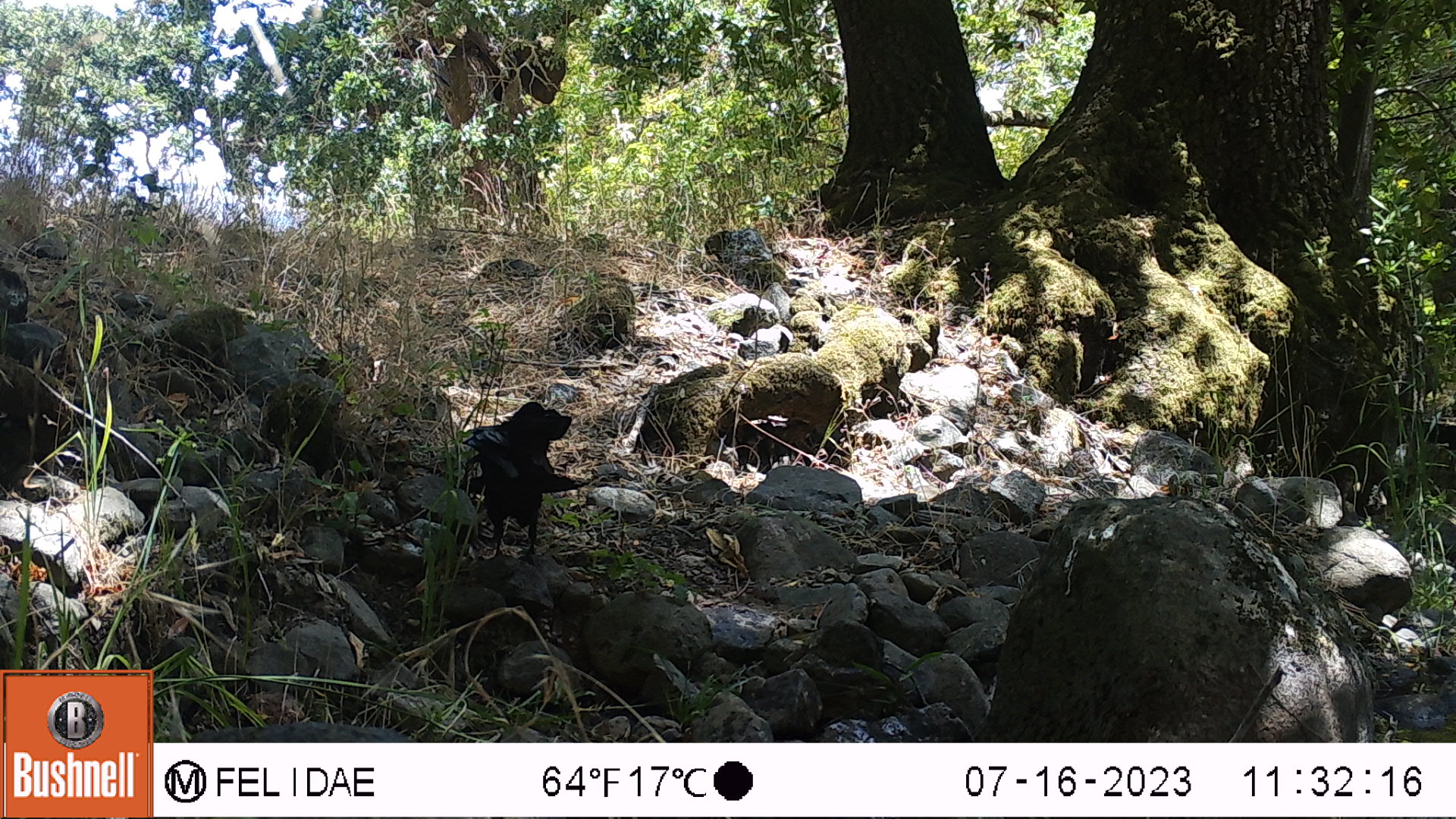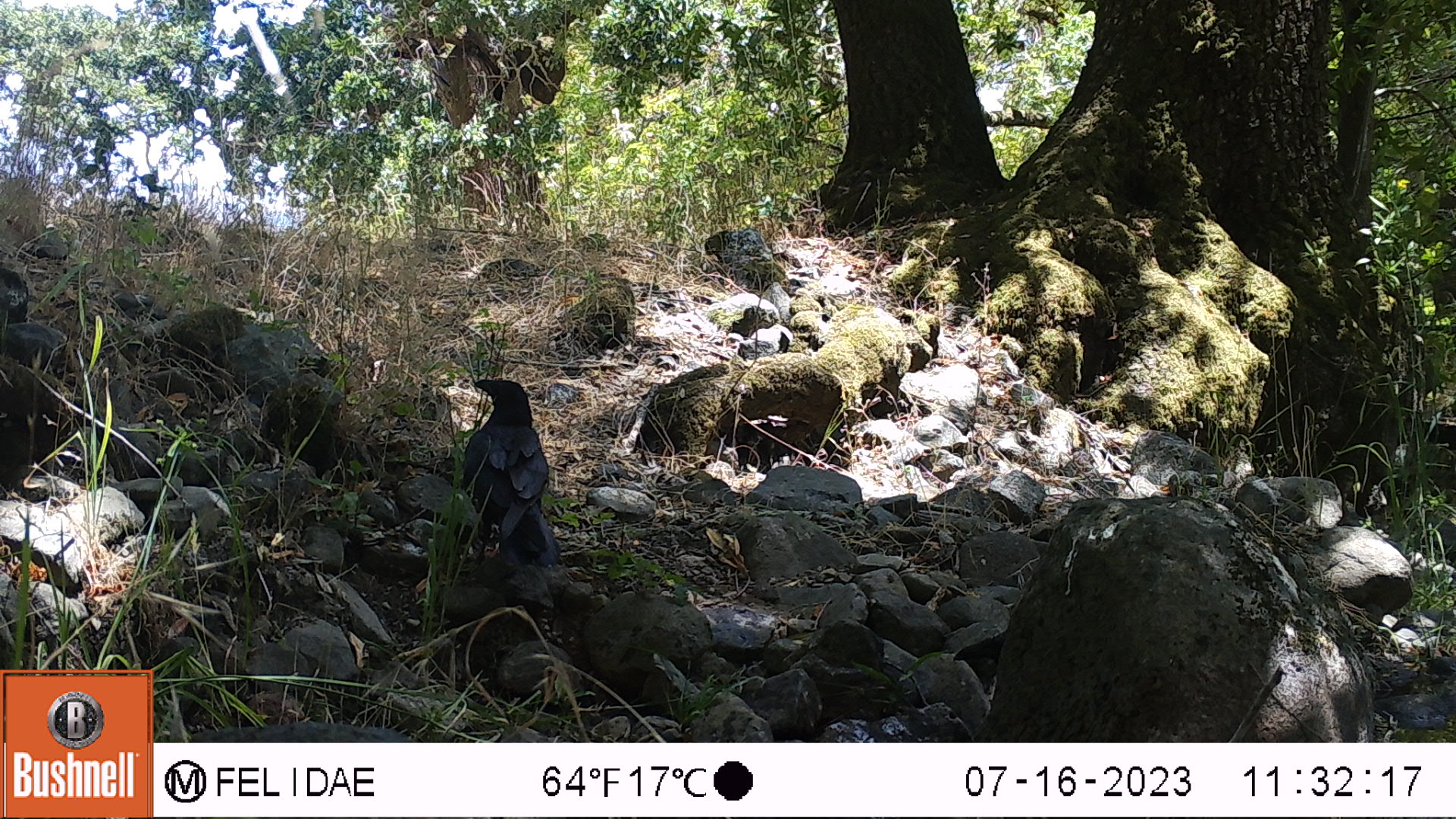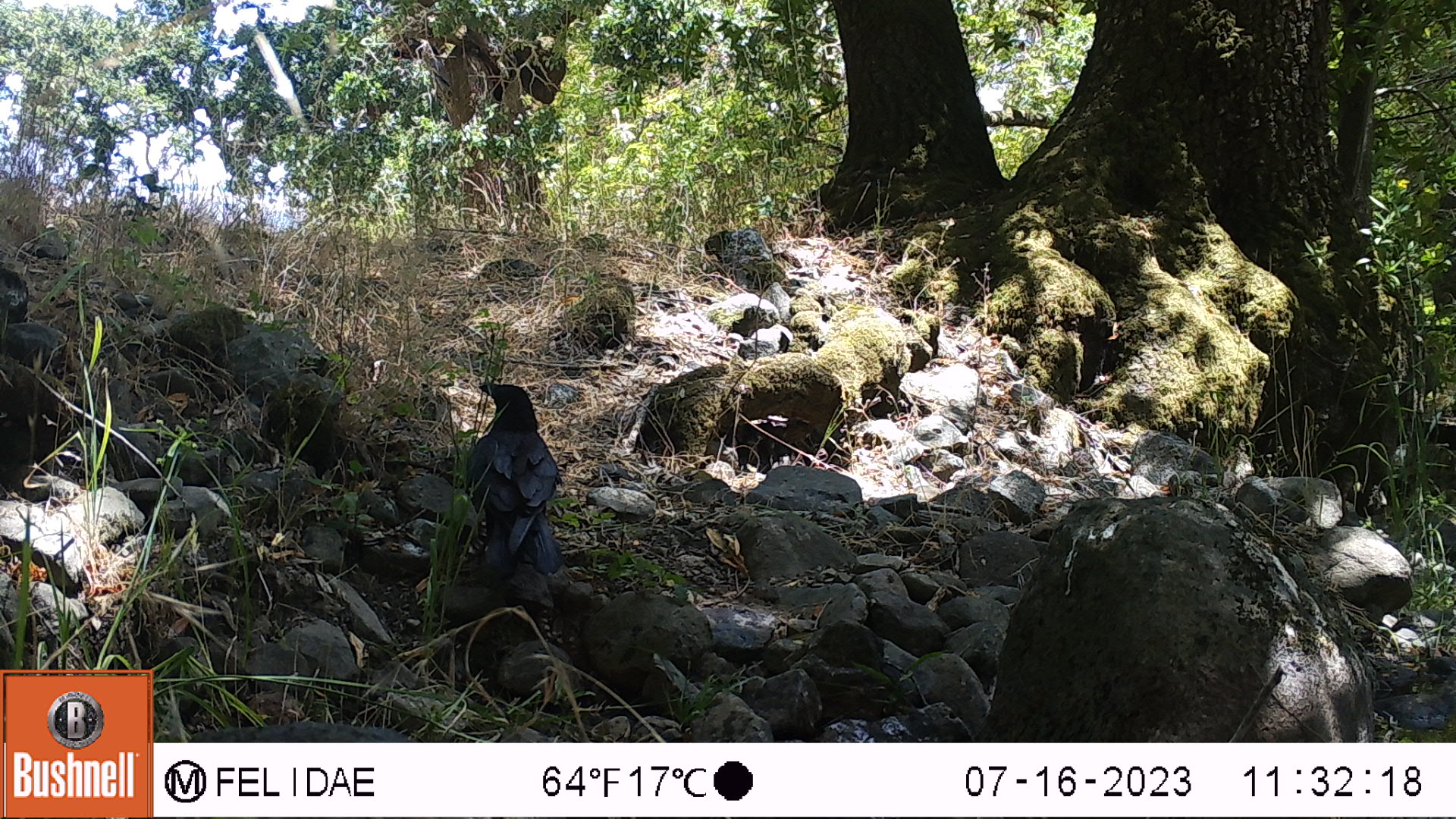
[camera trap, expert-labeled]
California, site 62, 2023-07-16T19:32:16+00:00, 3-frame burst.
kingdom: Animalia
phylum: Chordata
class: Aves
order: Passeriformes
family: Corvidae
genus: Corvus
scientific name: Corvus brachyrhynchos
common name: american crow